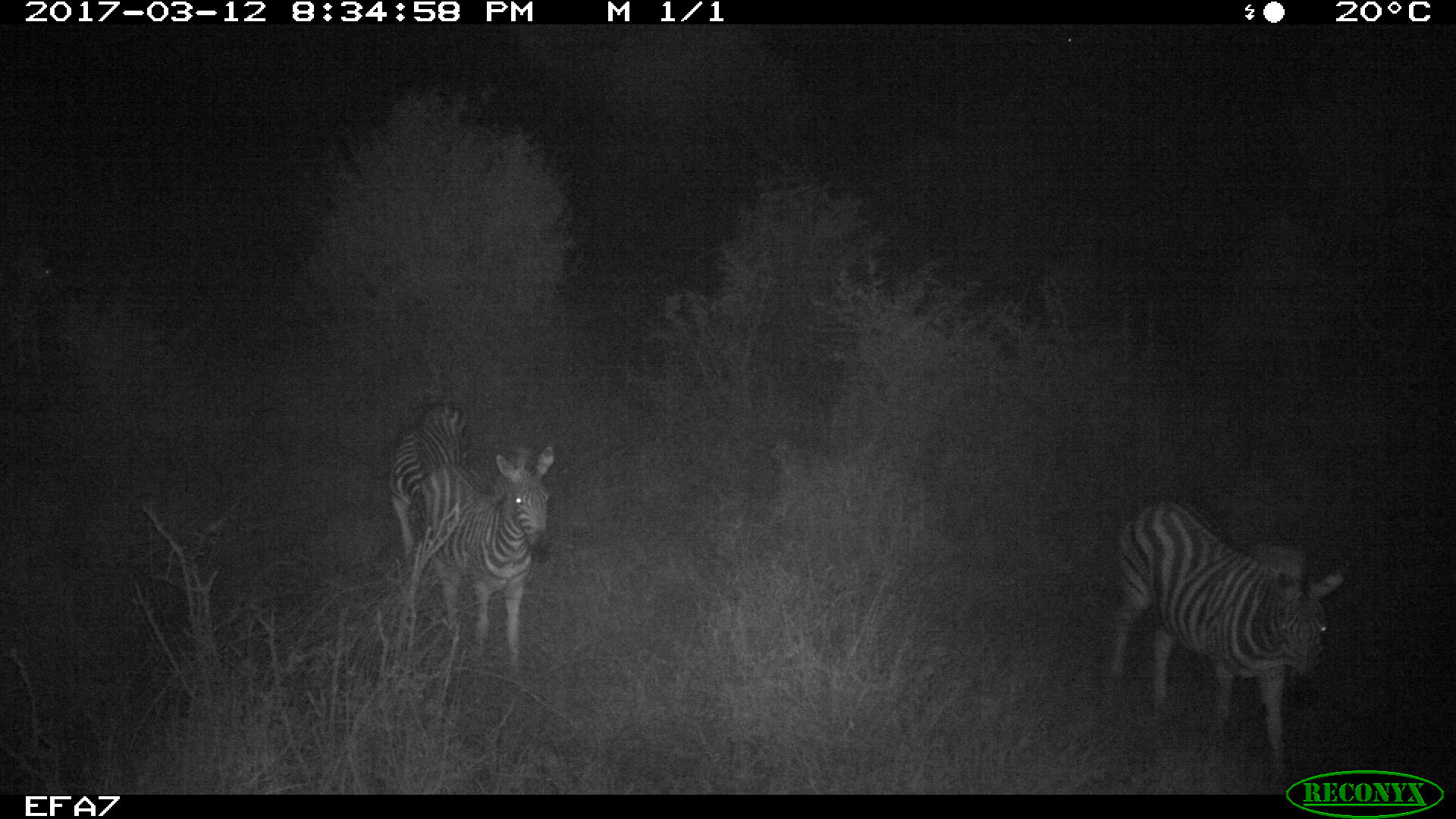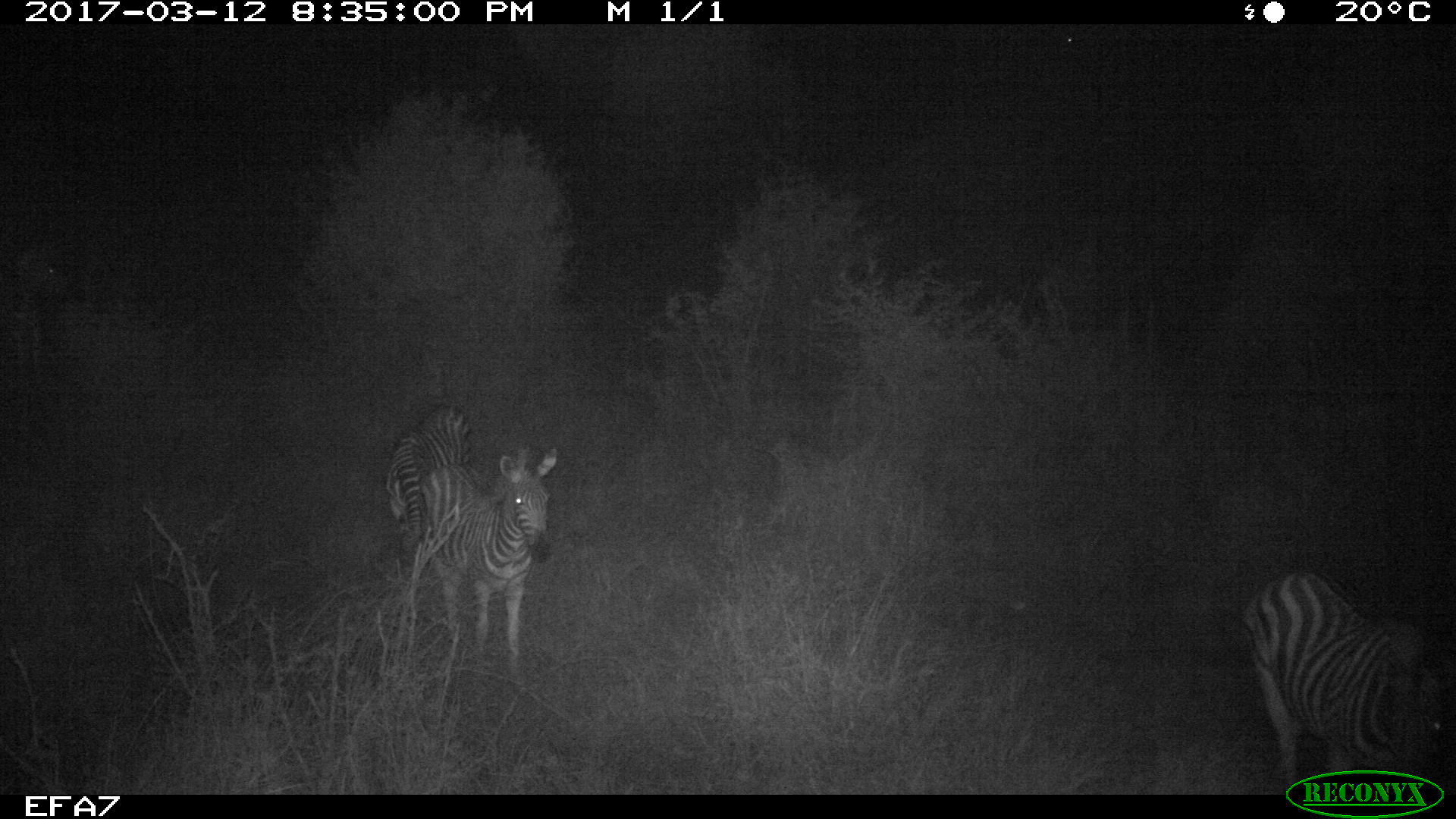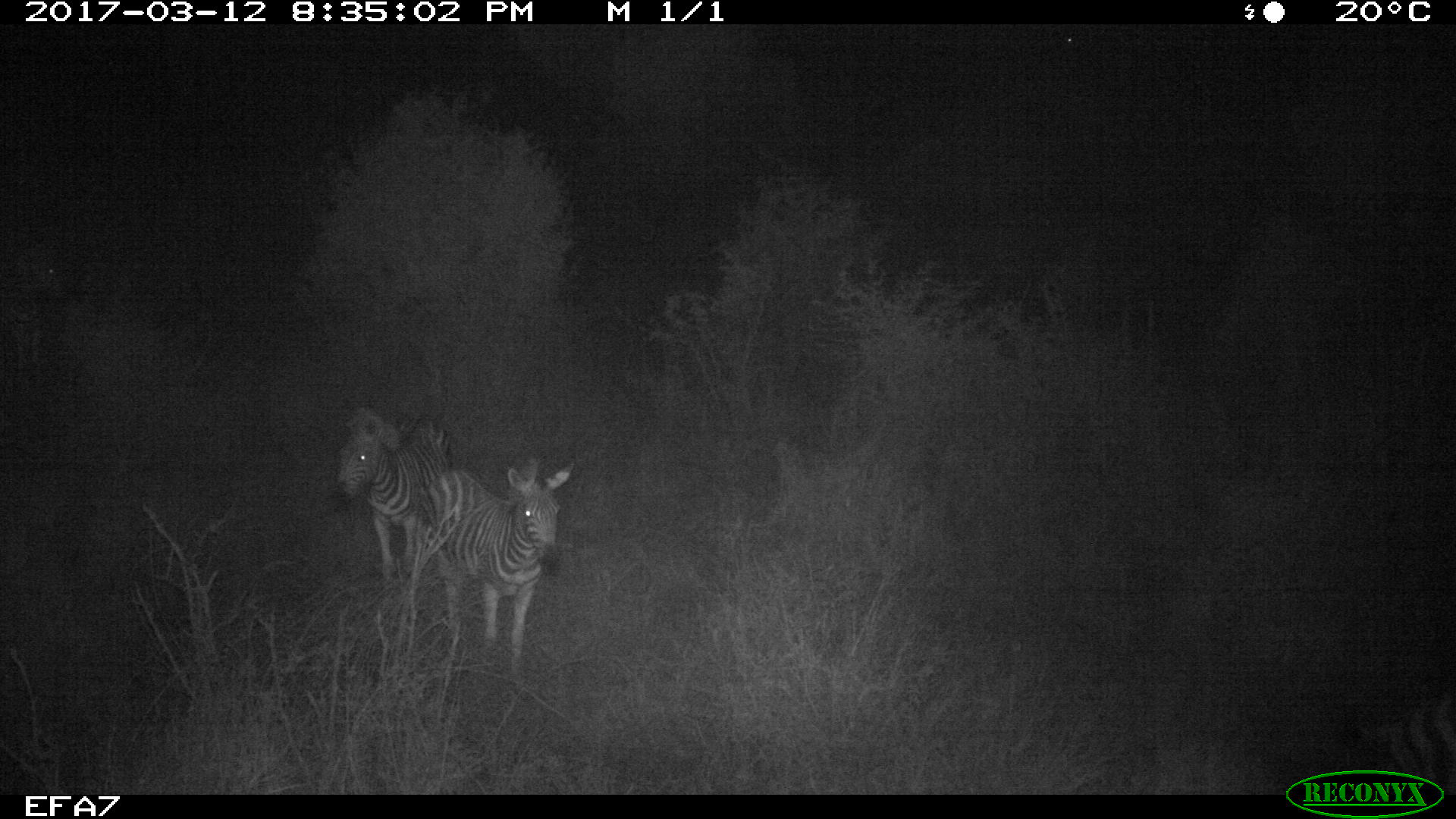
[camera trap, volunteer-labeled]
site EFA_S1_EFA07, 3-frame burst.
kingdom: Animalia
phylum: Chordata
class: Mammalia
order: Perissodactyla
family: Equidae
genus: Equus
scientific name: Equus quagga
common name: plains zebra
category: zebraplains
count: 3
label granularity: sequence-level